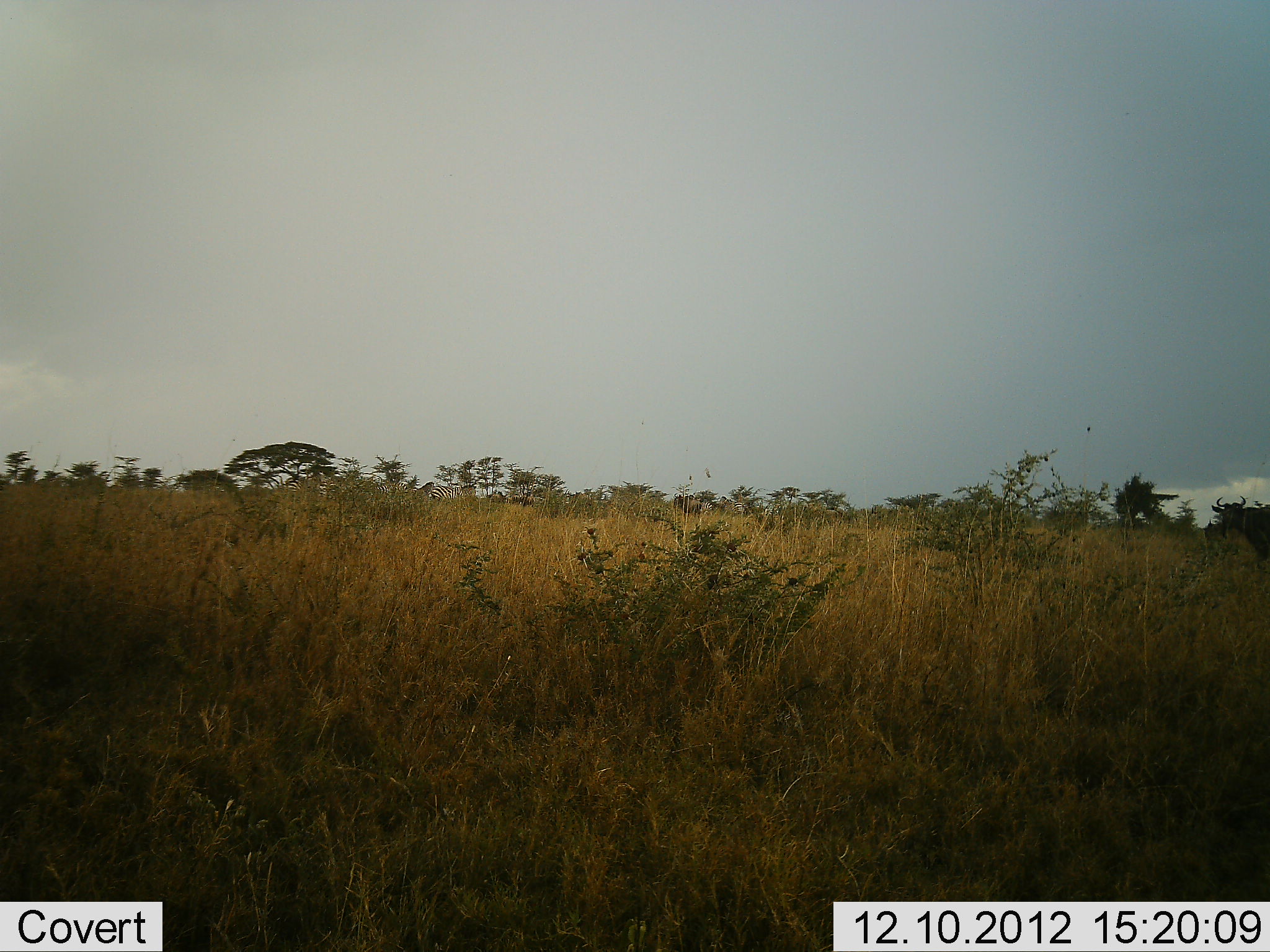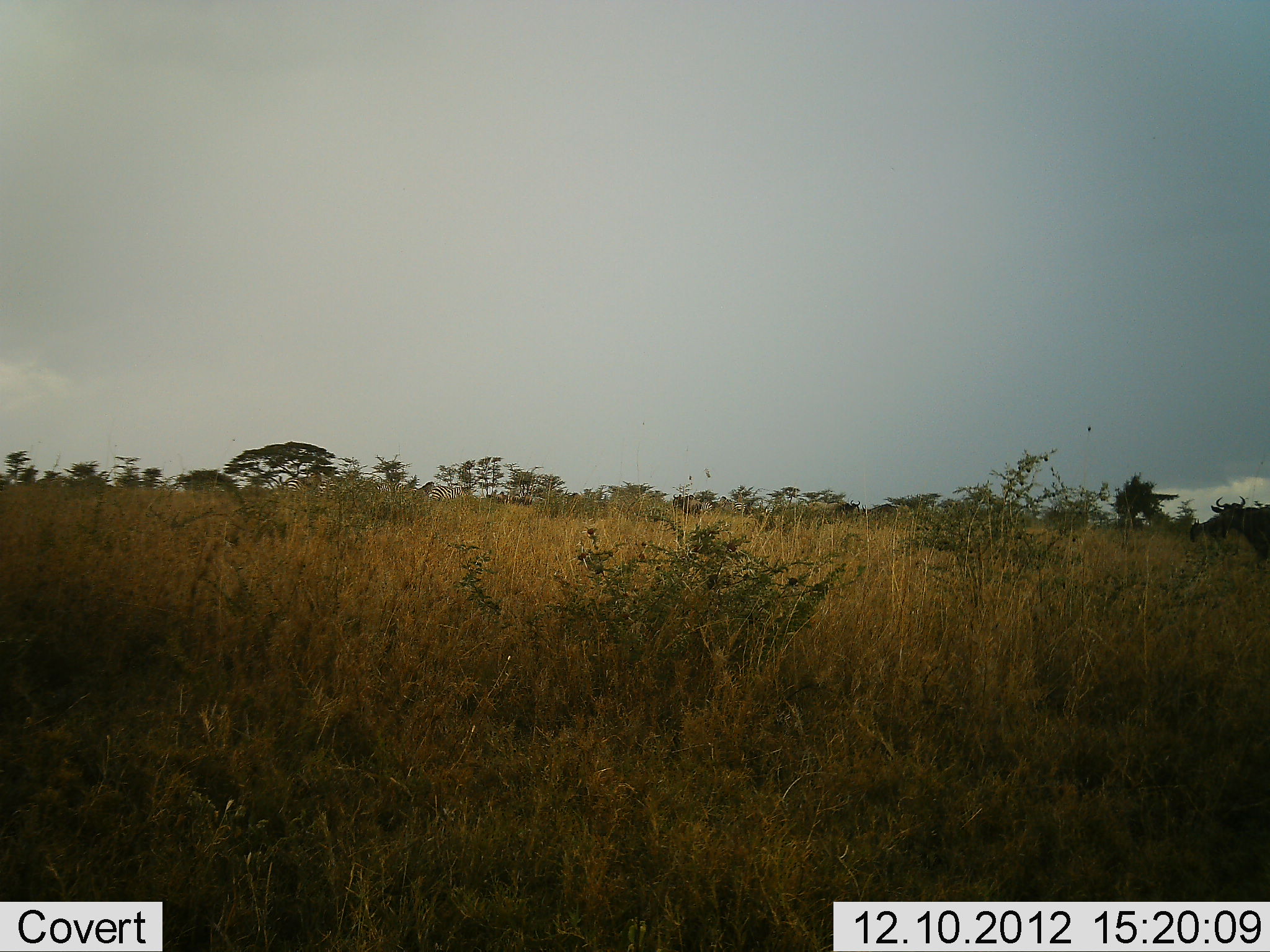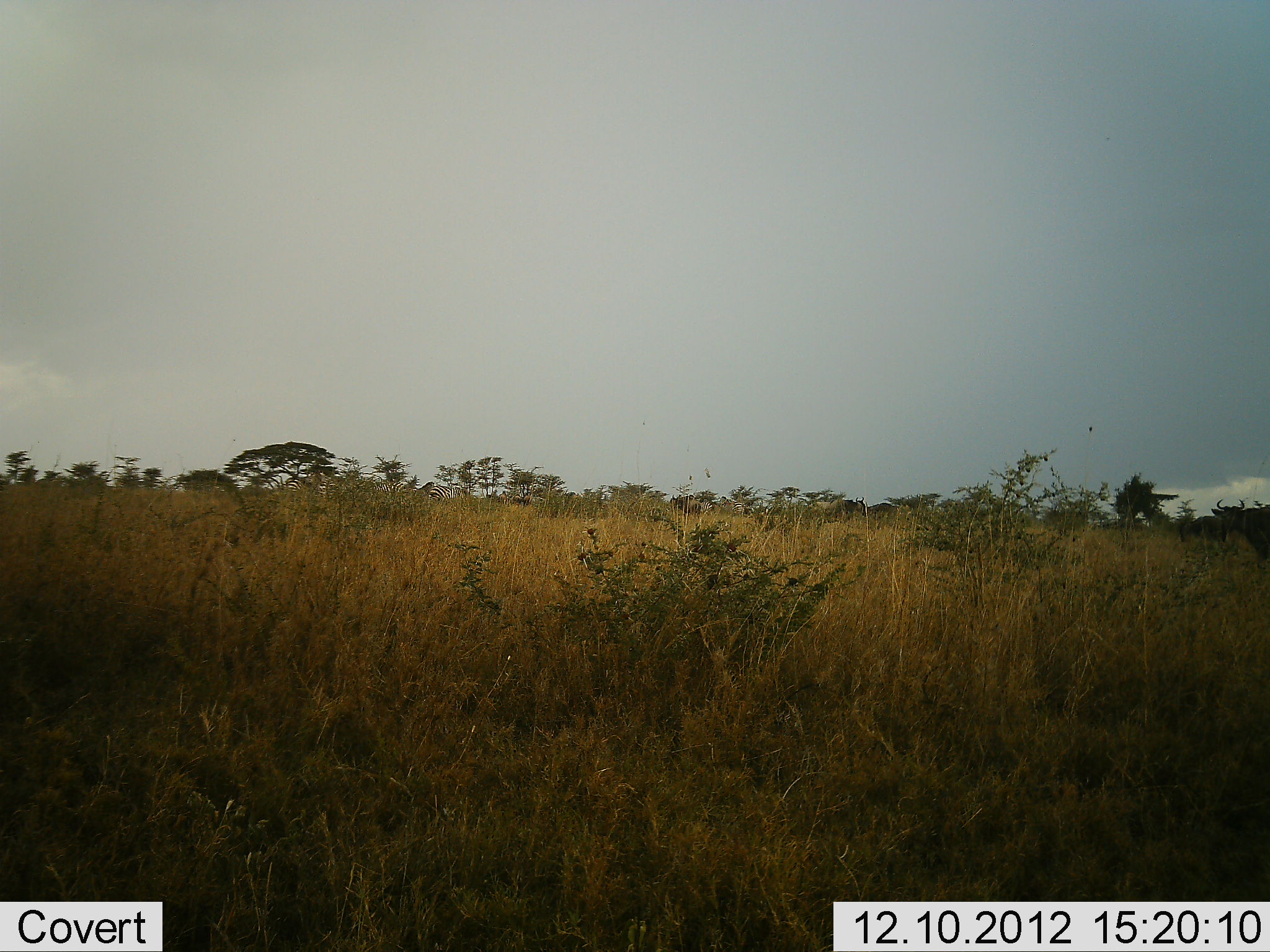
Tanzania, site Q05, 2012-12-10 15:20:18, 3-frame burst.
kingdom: Animalia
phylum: Chordata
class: Mammalia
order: Artiodactyla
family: Bovidae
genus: Connochaetes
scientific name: Connochaetes taurinus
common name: blue wildebeest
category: wildebeest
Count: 11-50.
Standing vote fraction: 60%.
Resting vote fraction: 0%.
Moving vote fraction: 70%.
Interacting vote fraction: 0%.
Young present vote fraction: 0%.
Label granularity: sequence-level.